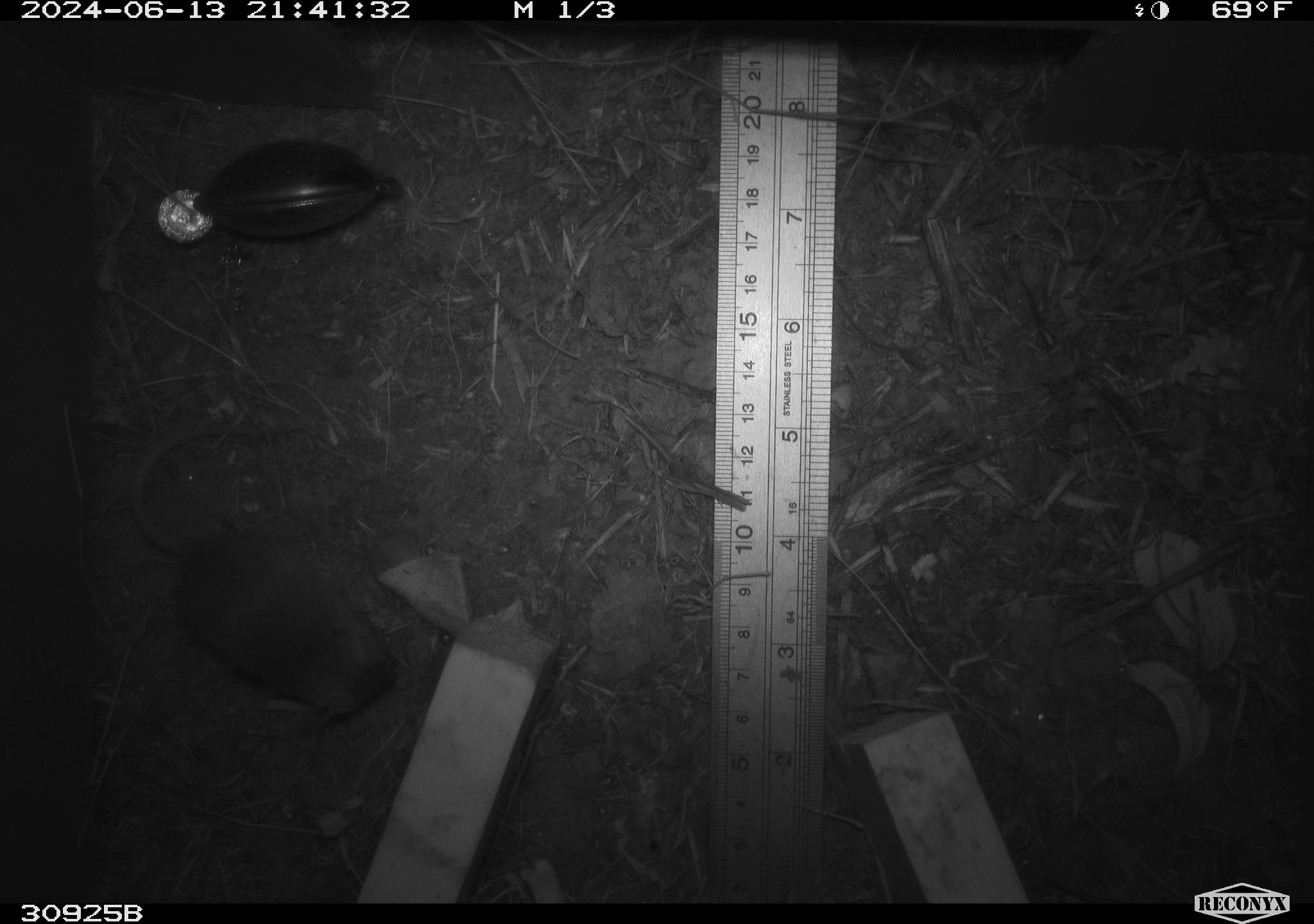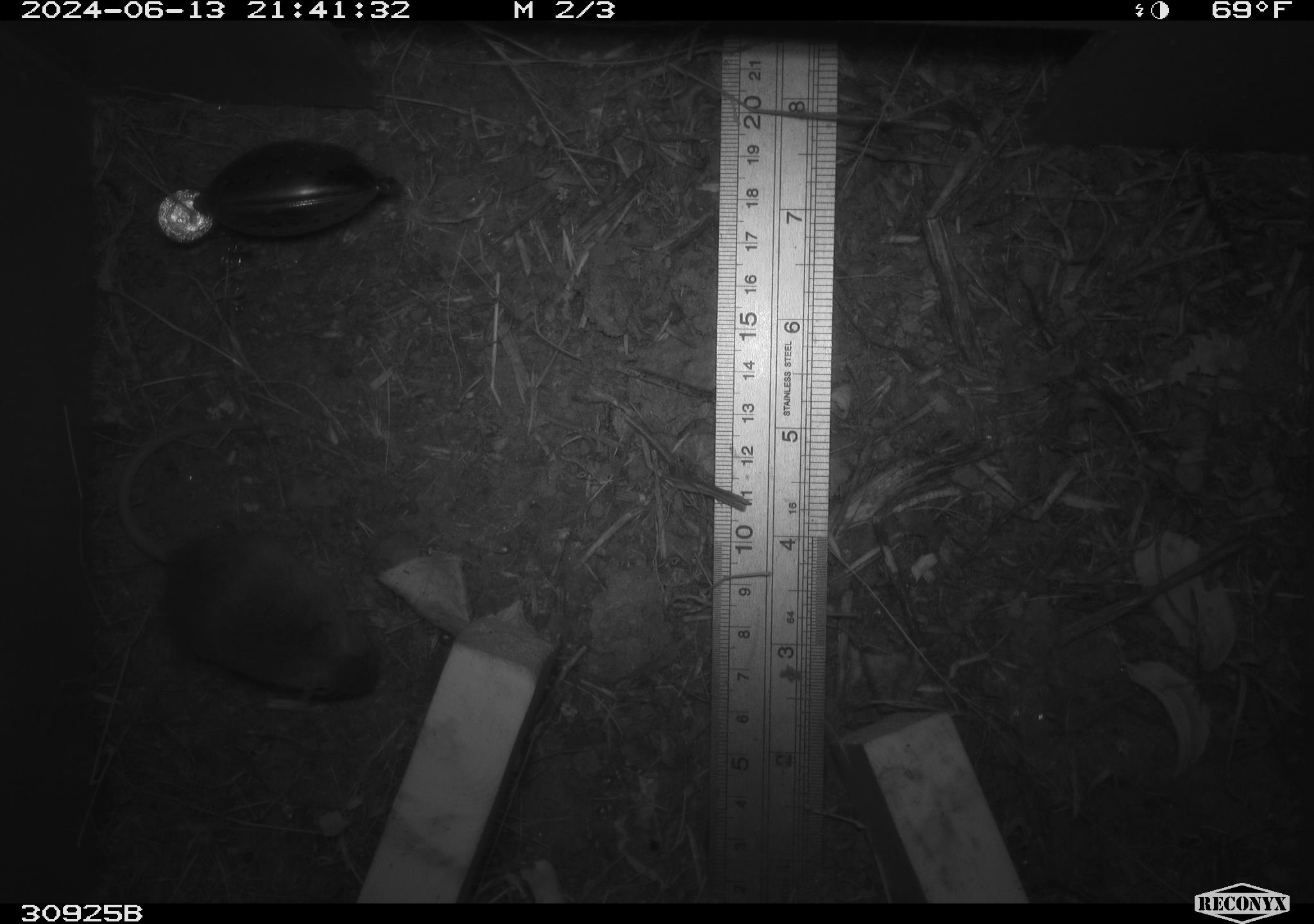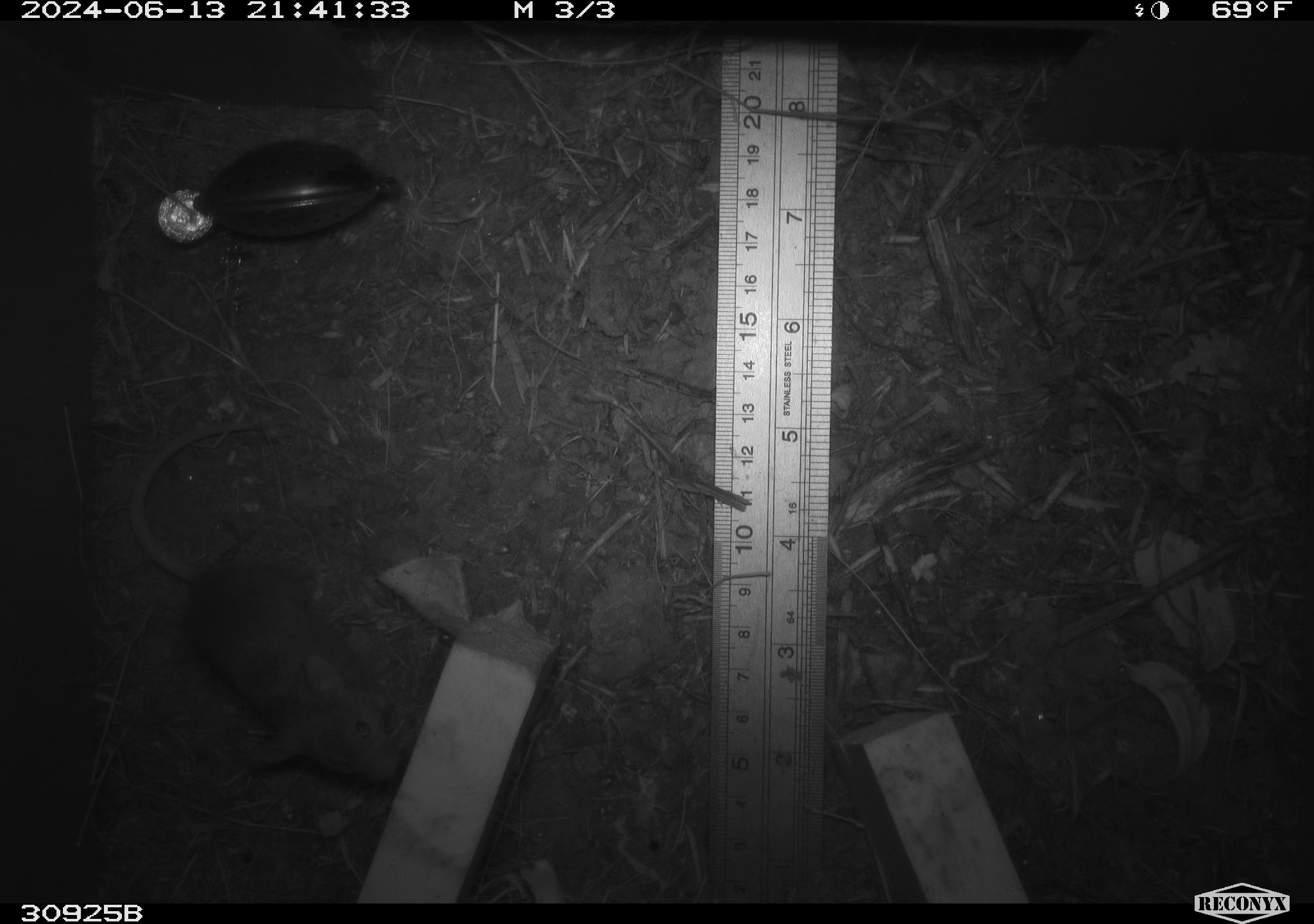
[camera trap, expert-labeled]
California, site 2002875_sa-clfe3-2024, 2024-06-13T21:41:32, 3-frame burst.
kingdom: Animalia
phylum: Chordata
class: Mammalia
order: Rodentia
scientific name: Rodentia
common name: mouse species